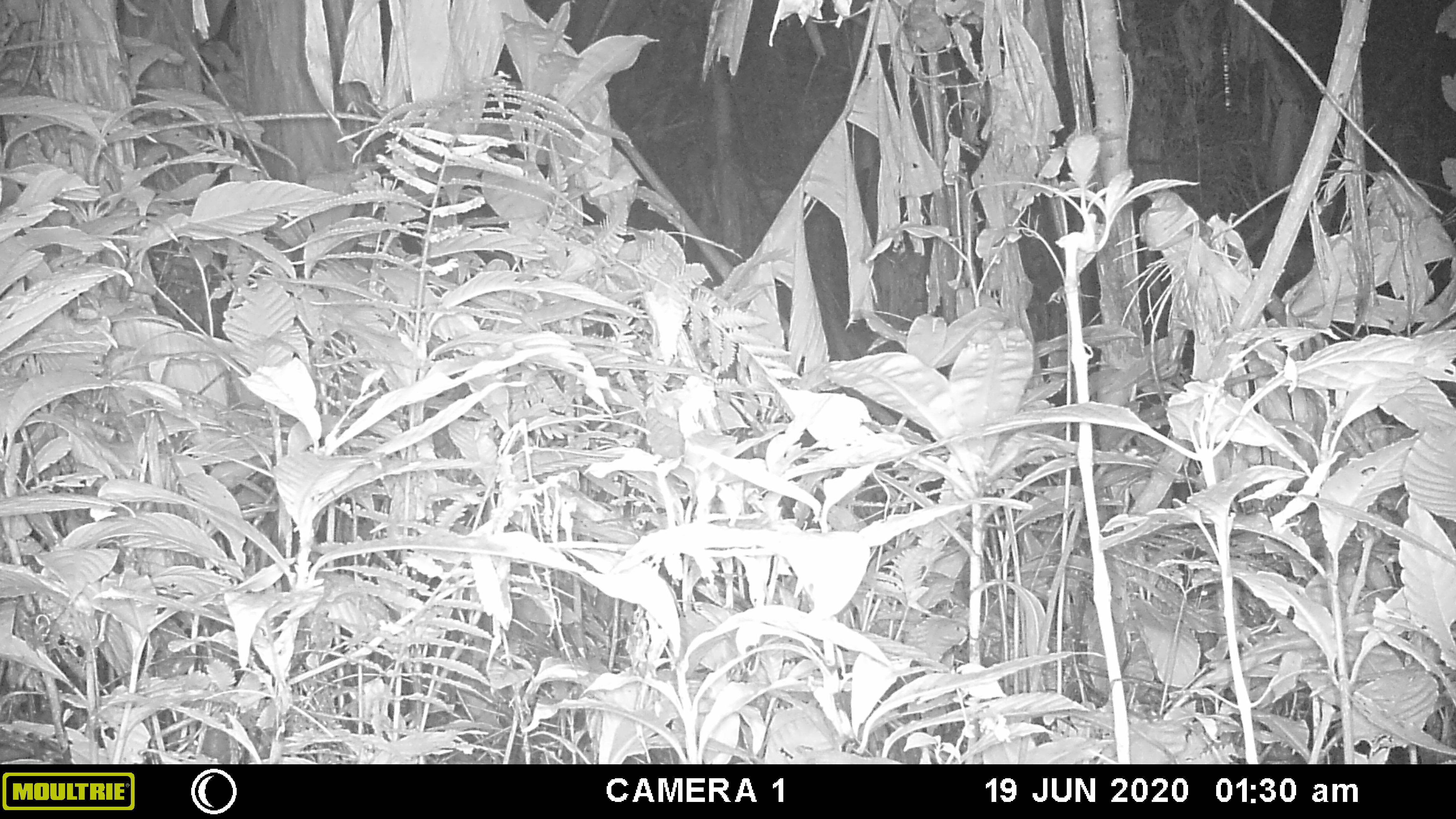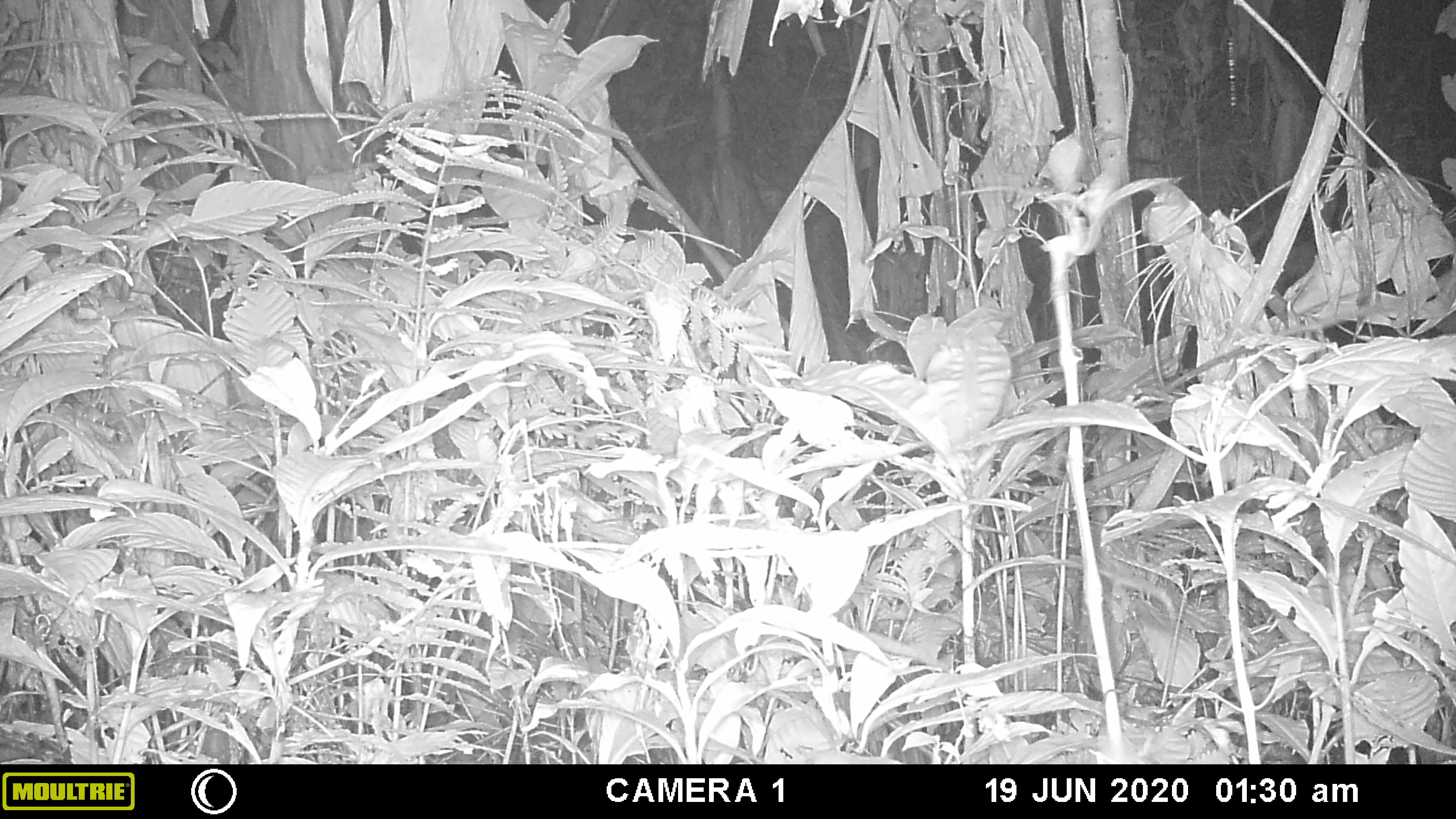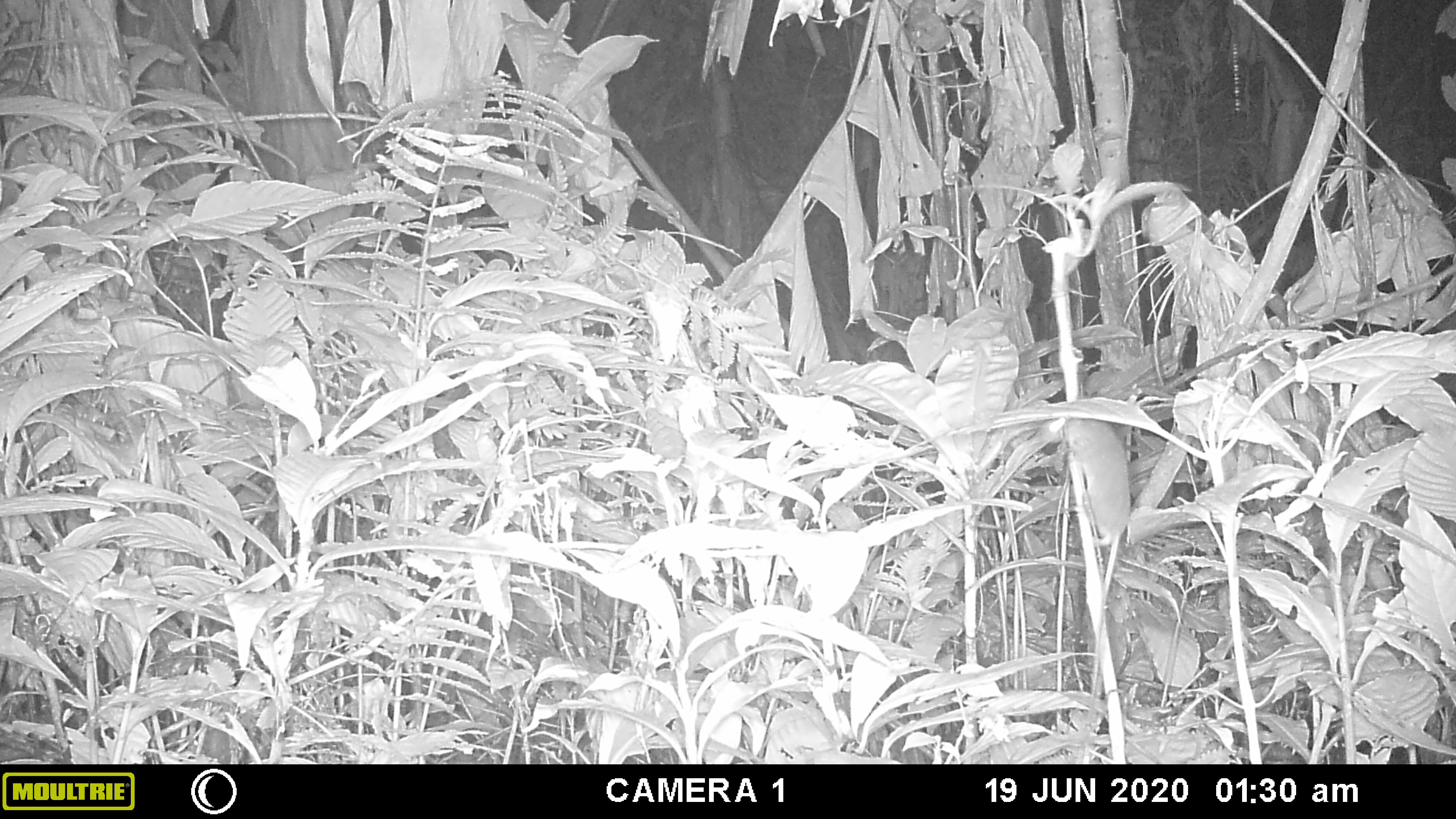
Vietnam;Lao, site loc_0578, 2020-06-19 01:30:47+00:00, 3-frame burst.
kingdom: Animalia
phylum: Chordata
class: Mammalia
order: Rodentia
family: Muridae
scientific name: Muridae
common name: old-world mice and rats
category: unidentified murid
Unidentified murid (old-world mice and rats) (Muridae). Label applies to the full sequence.